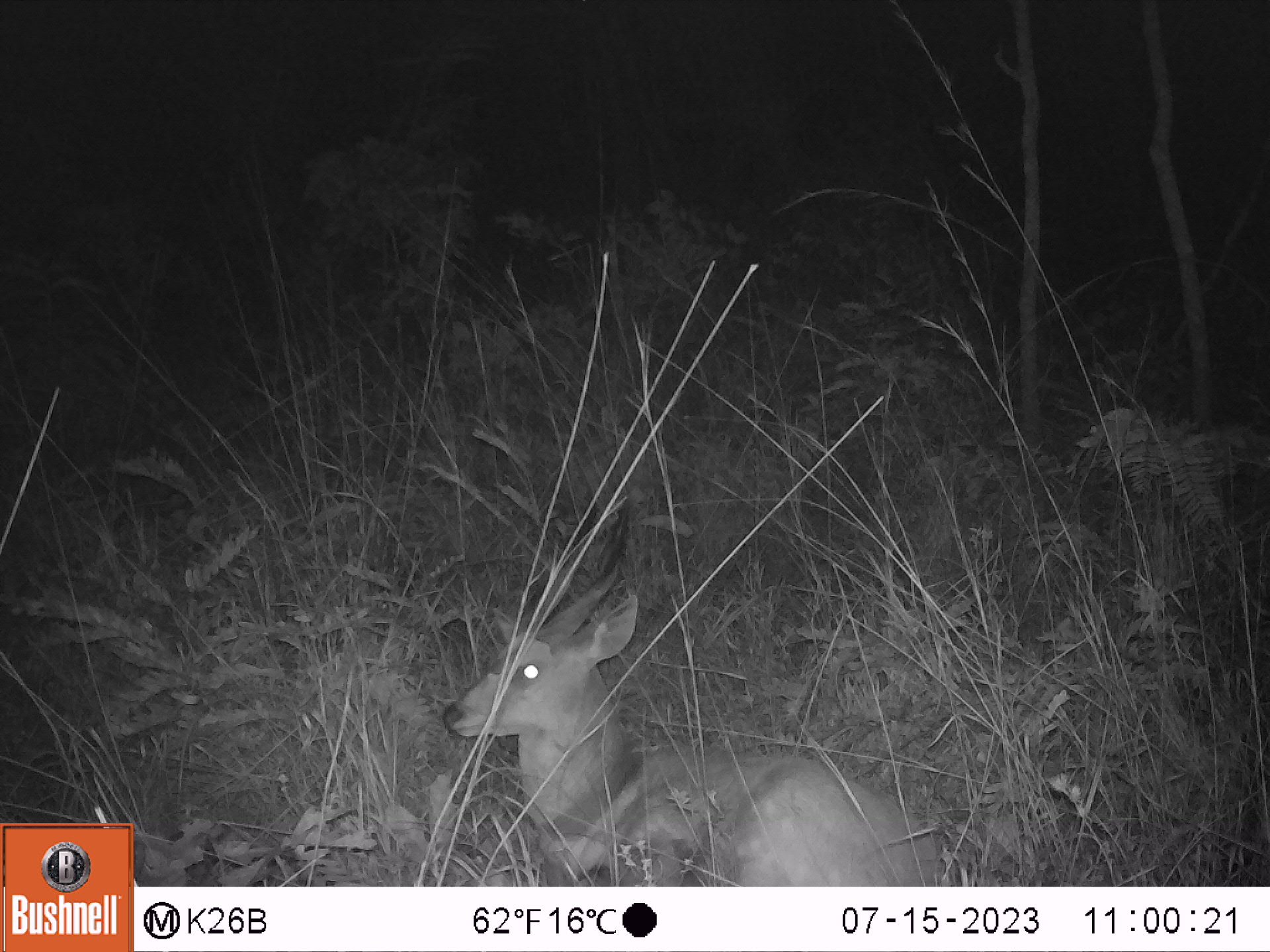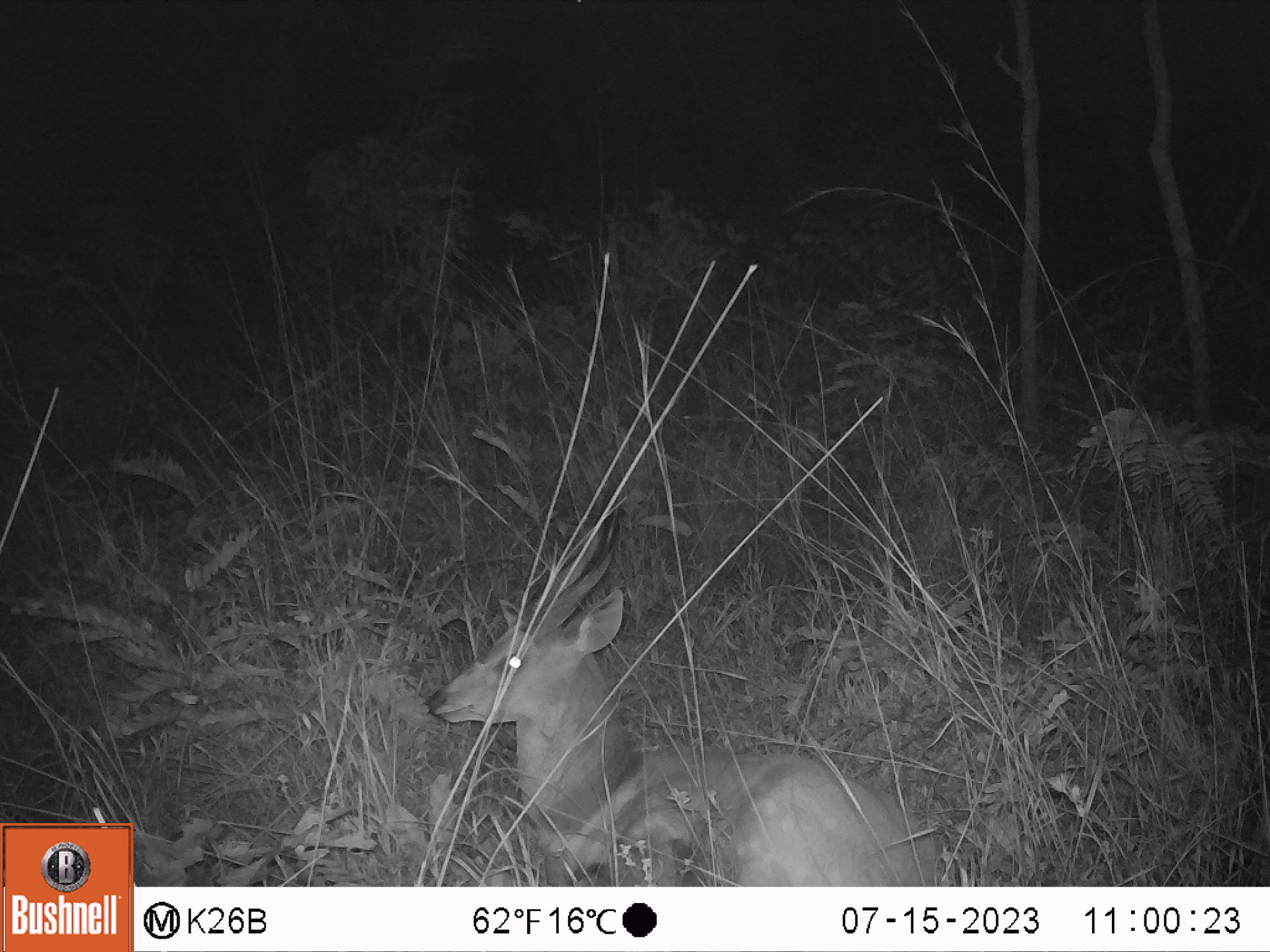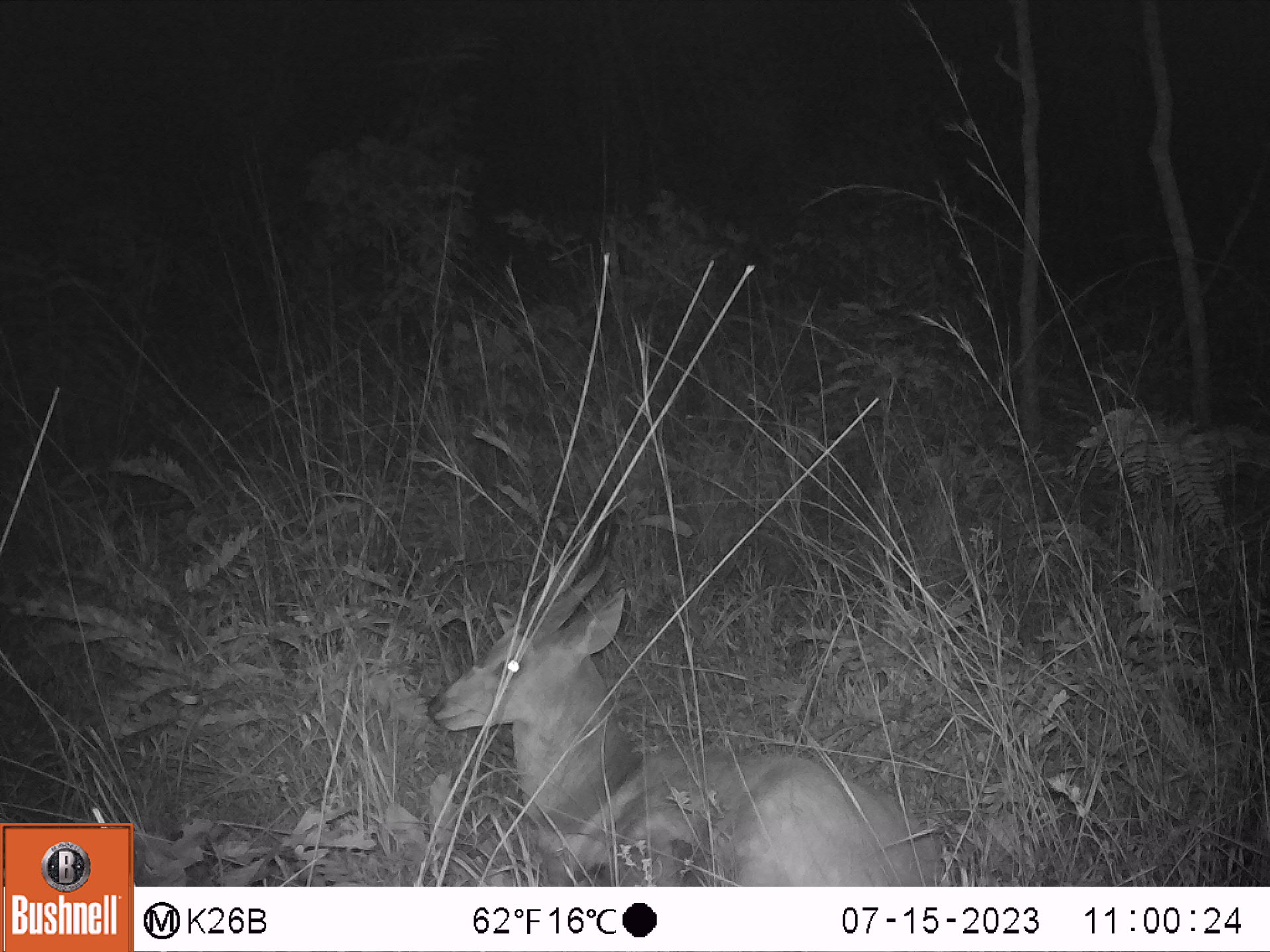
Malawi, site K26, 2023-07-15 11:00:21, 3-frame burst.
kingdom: Animalia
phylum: Chordata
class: Mammalia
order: Artiodactyla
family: Bovidae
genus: Tragelaphus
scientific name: Tragelaphus sylvaticus sylvaticus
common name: cape bushbuck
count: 1